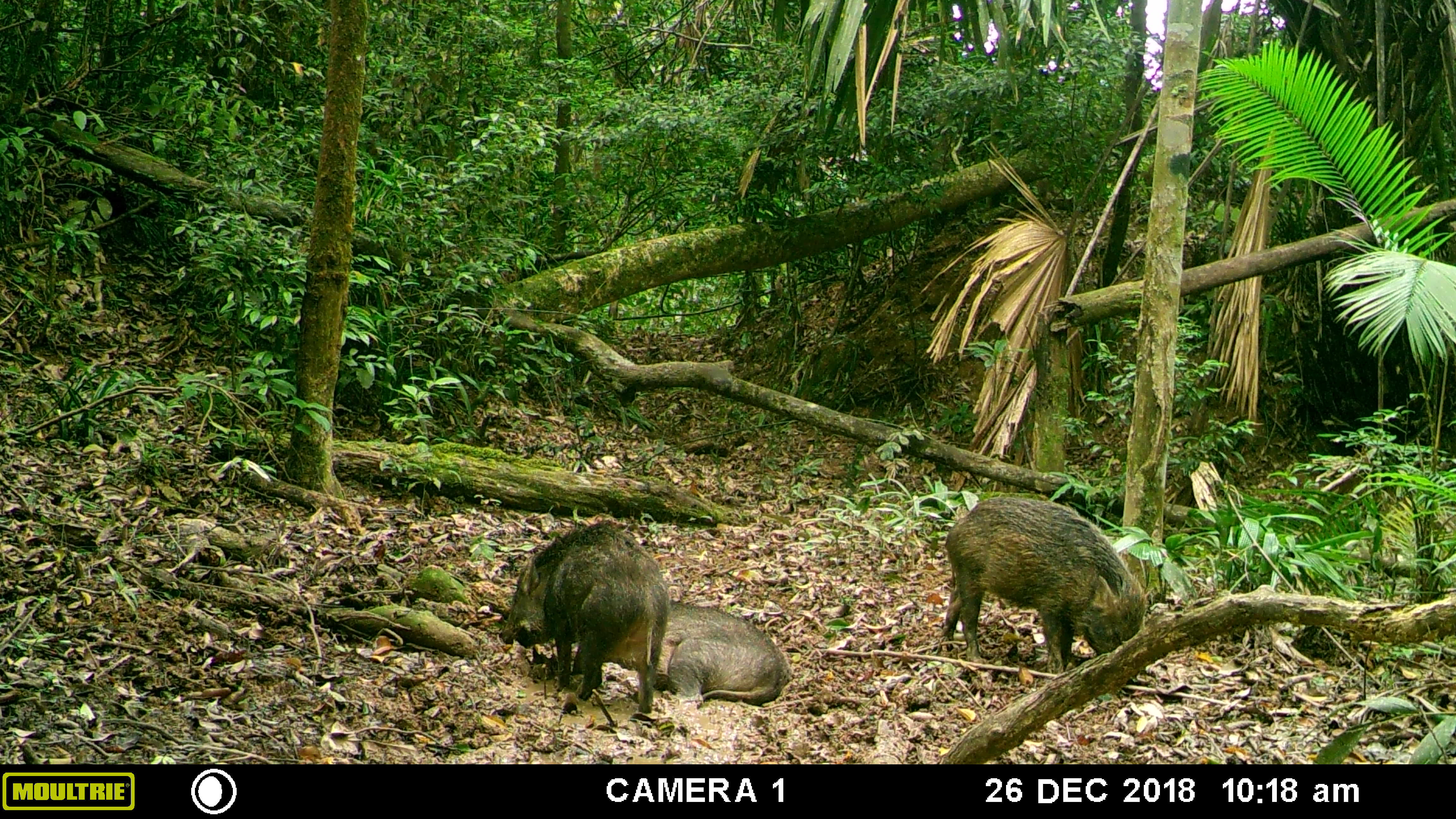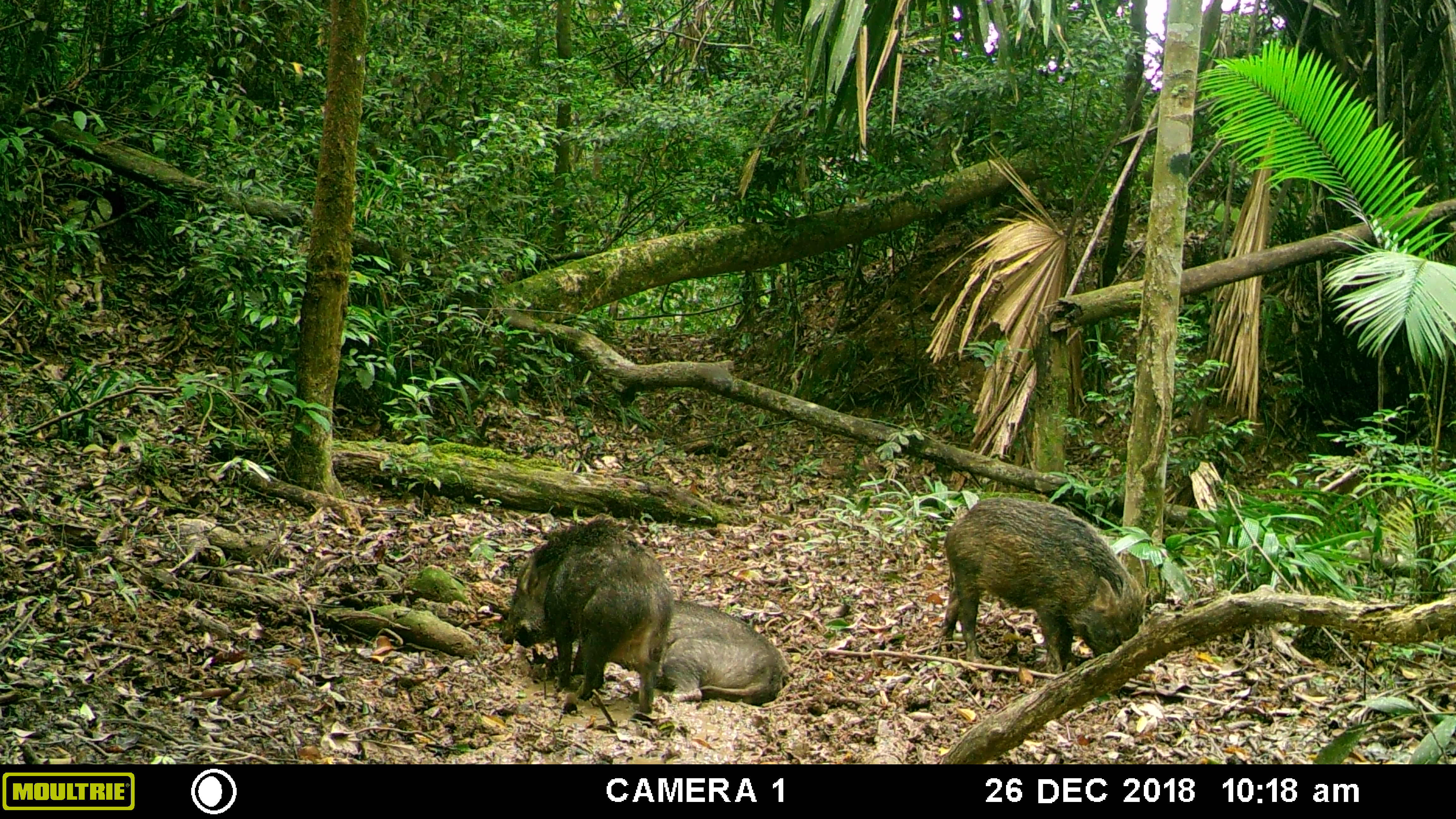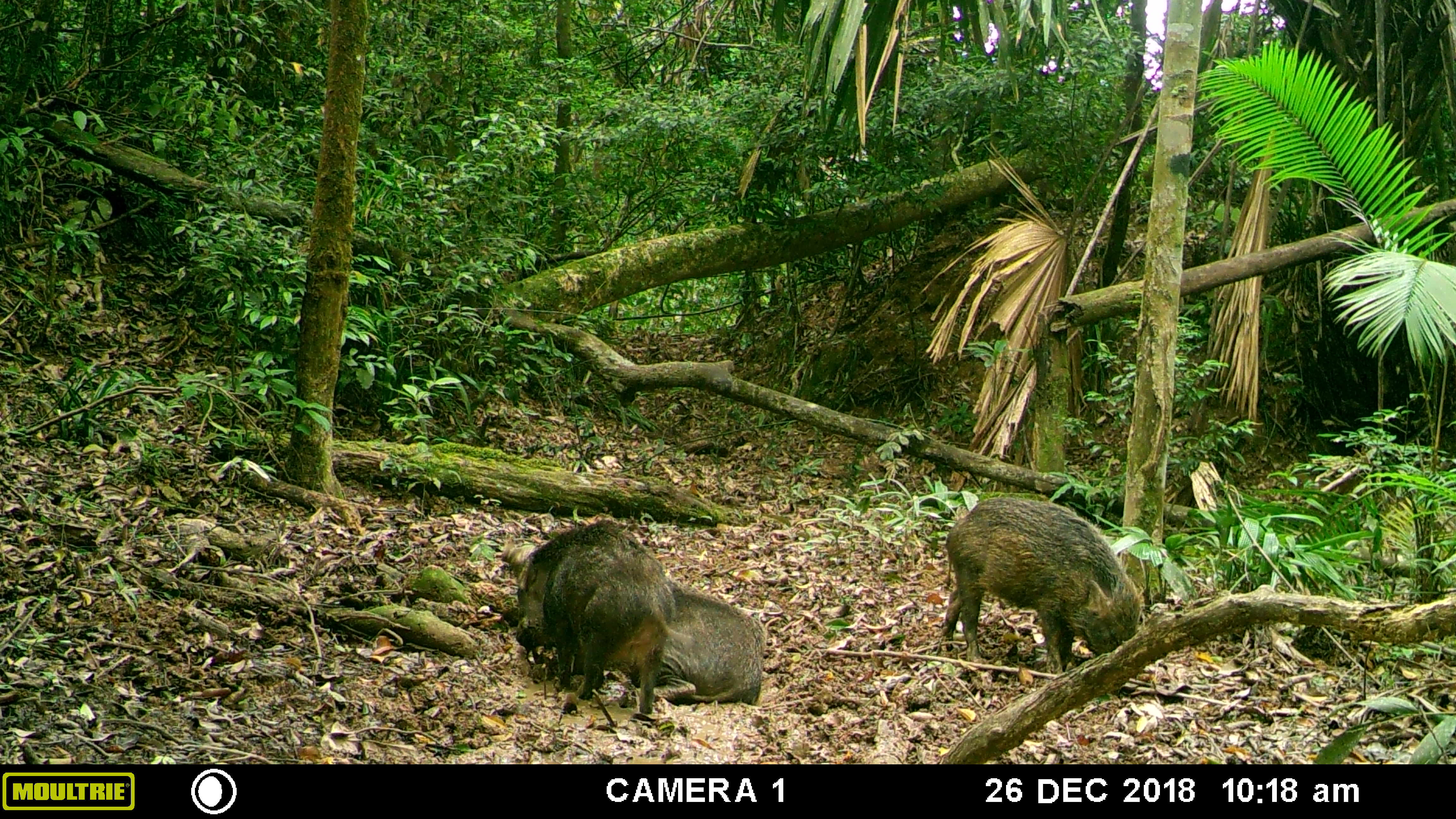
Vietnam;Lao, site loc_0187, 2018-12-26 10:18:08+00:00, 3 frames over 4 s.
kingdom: Animalia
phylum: Chordata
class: Mammalia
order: Artiodactyla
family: Suidae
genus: Sus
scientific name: Sus scrofa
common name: eurasian wild pig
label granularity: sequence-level